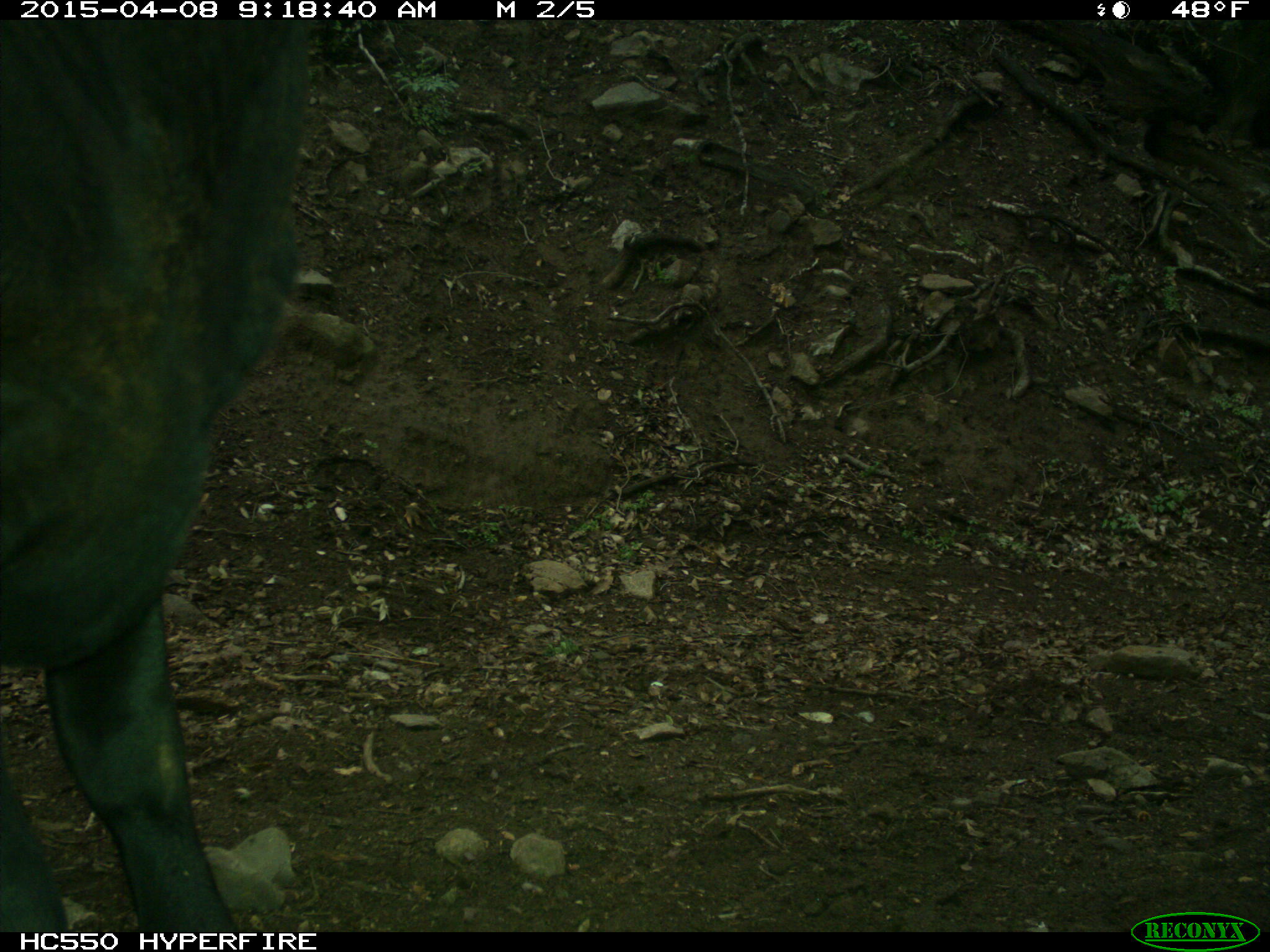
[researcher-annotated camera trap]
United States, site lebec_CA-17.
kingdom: Animalia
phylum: Chordata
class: Mammalia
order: Artiodactyla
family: Bovidae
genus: Bos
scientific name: Bos taurus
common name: domestic cow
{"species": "Bos taurus (domestic cow)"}